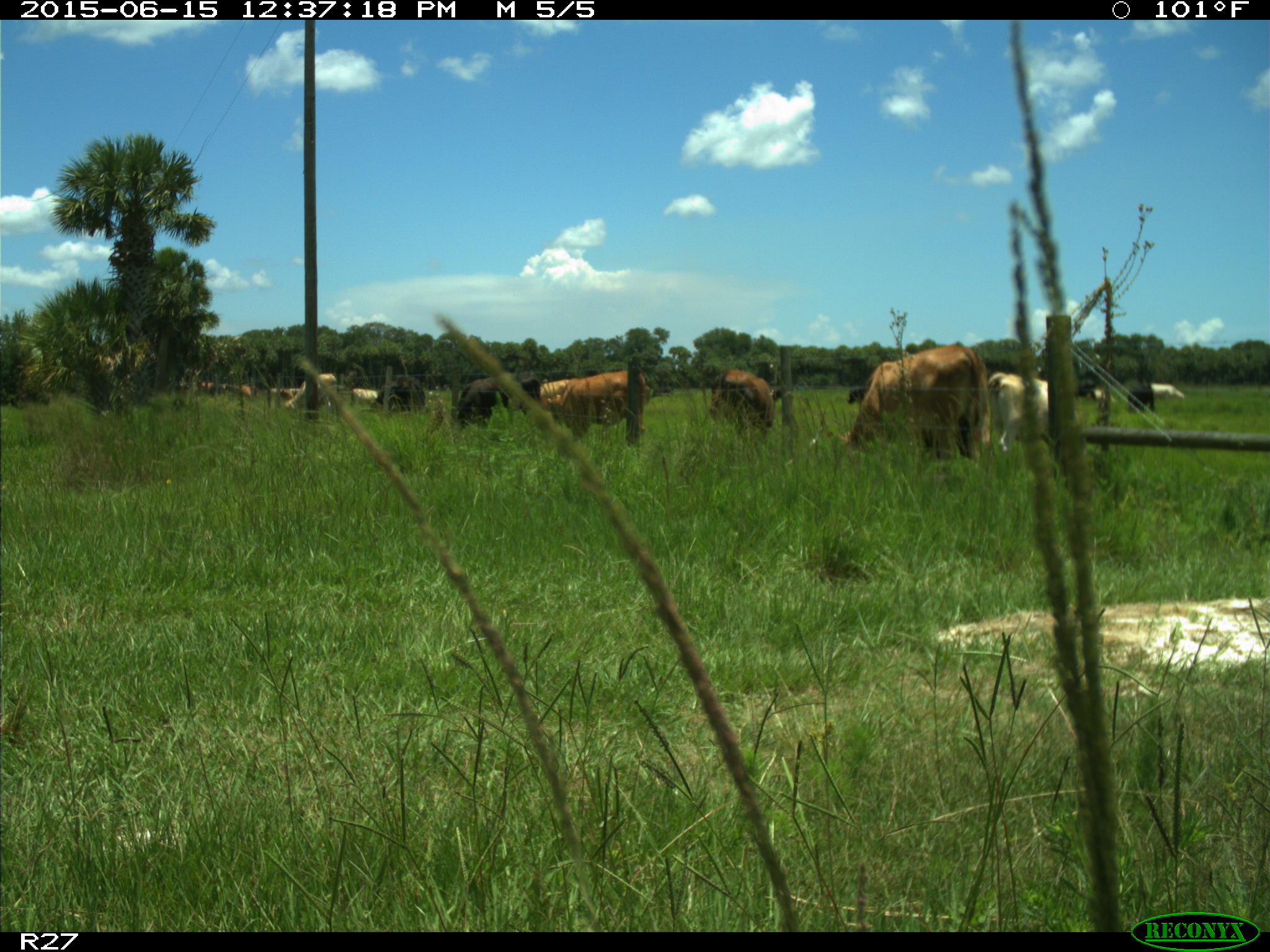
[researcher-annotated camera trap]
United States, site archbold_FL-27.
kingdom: Animalia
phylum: Chordata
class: Mammalia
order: Artiodactyla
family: Bovidae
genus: Bos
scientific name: Bos taurus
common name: domestic cow